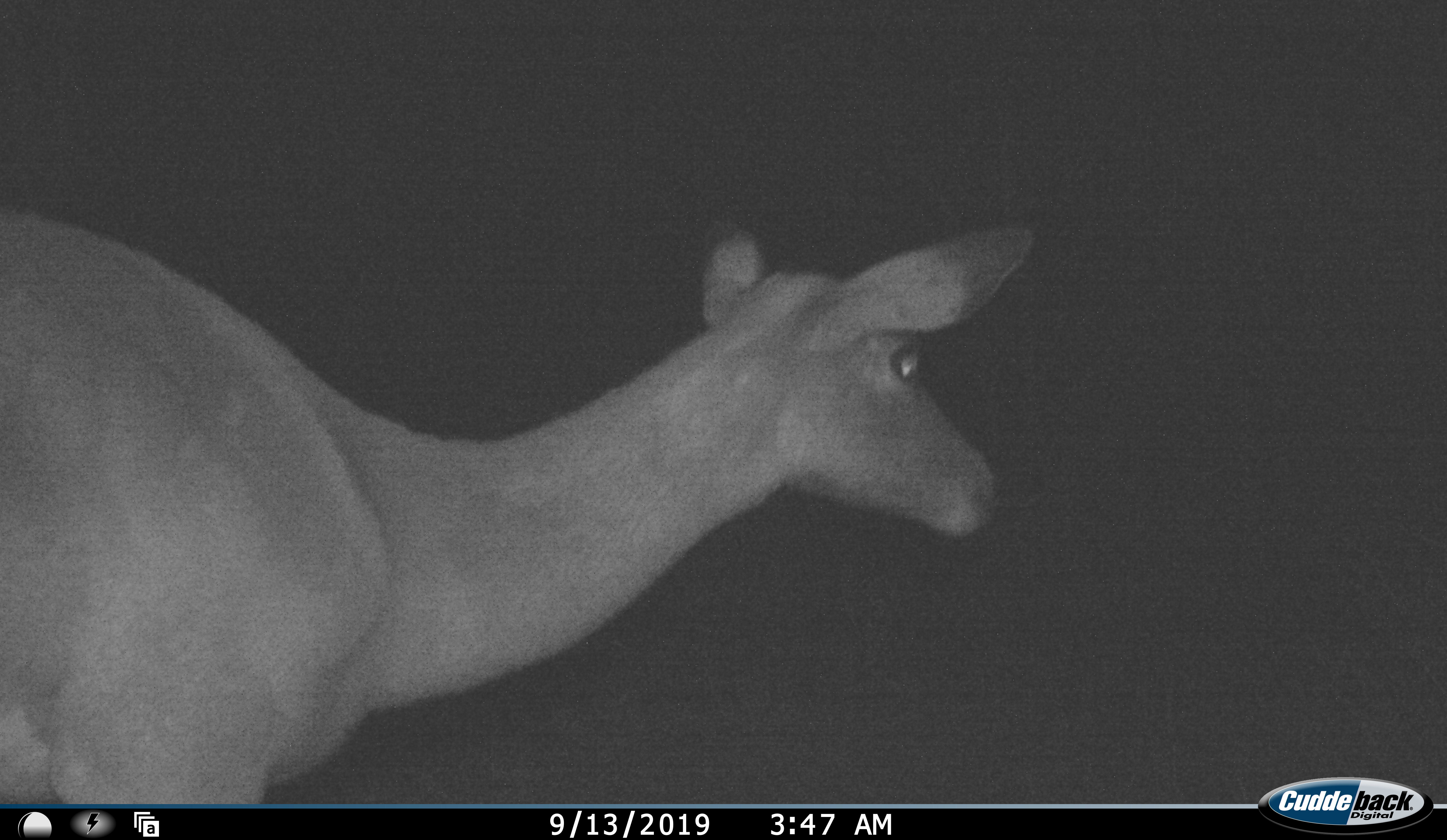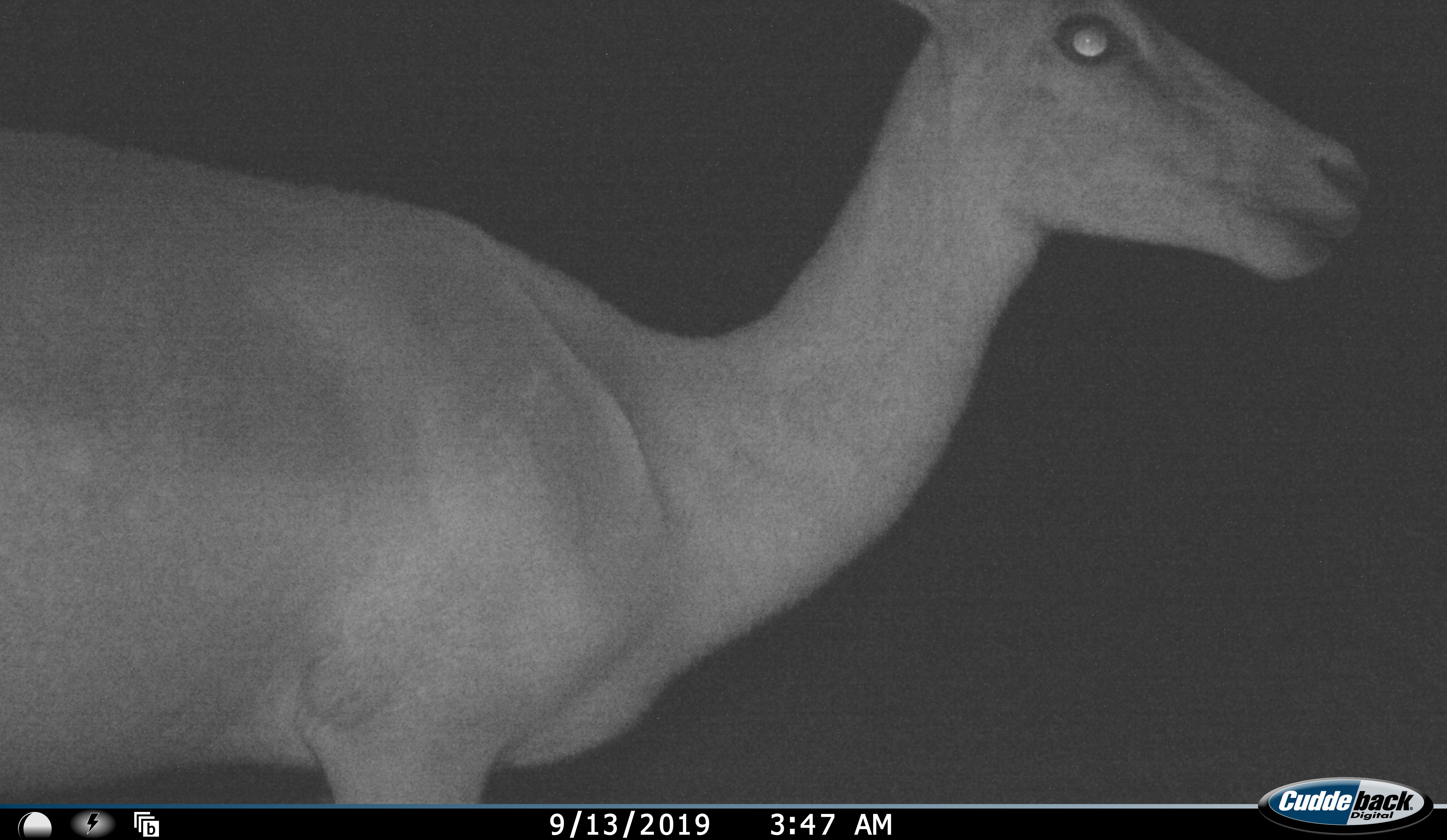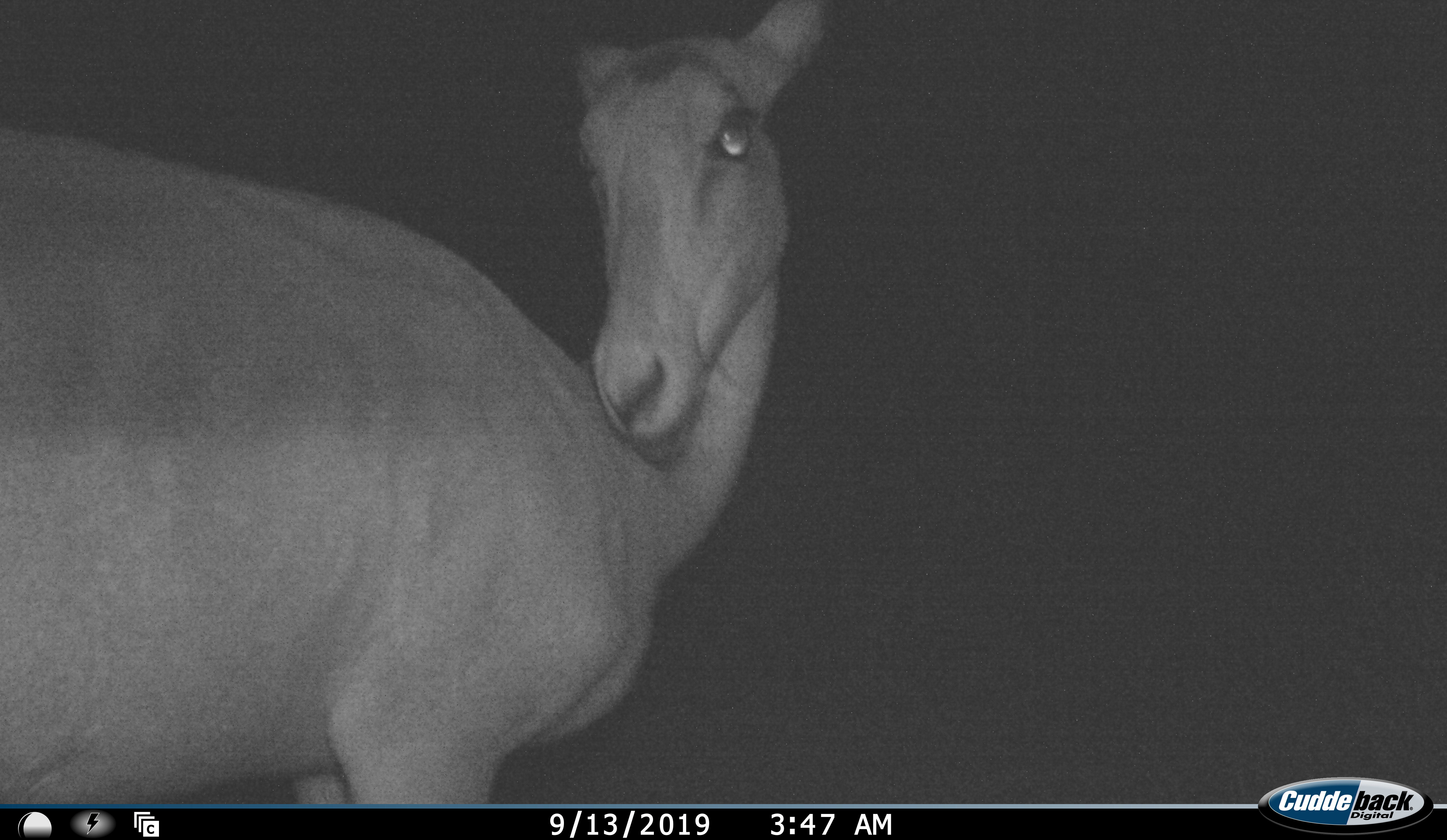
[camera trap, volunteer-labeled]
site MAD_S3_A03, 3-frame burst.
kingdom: Animalia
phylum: Chordata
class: Mammalia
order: Artiodactyla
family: Bovidae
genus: Aepyceros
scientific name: Aepyceros melampus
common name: impala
Impala (Aepyceros melampus), count 1. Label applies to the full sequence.